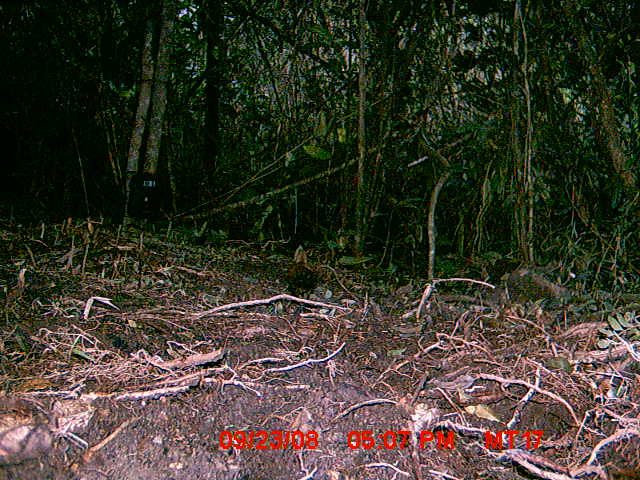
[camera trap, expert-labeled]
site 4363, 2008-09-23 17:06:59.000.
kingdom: Animalia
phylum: Chordata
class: Aves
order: Gruiformes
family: Sarothruridae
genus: Mentocrex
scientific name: Mentocrex kioloides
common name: madagascar wood rail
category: canirallus kioloides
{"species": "canirallus kioloides (madagascar wood rail) (Mentocrex kioloides)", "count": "1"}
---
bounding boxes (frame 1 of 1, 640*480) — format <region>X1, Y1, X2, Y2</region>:
canirallus kioloides: <region>283, 247, 320, 313</region>